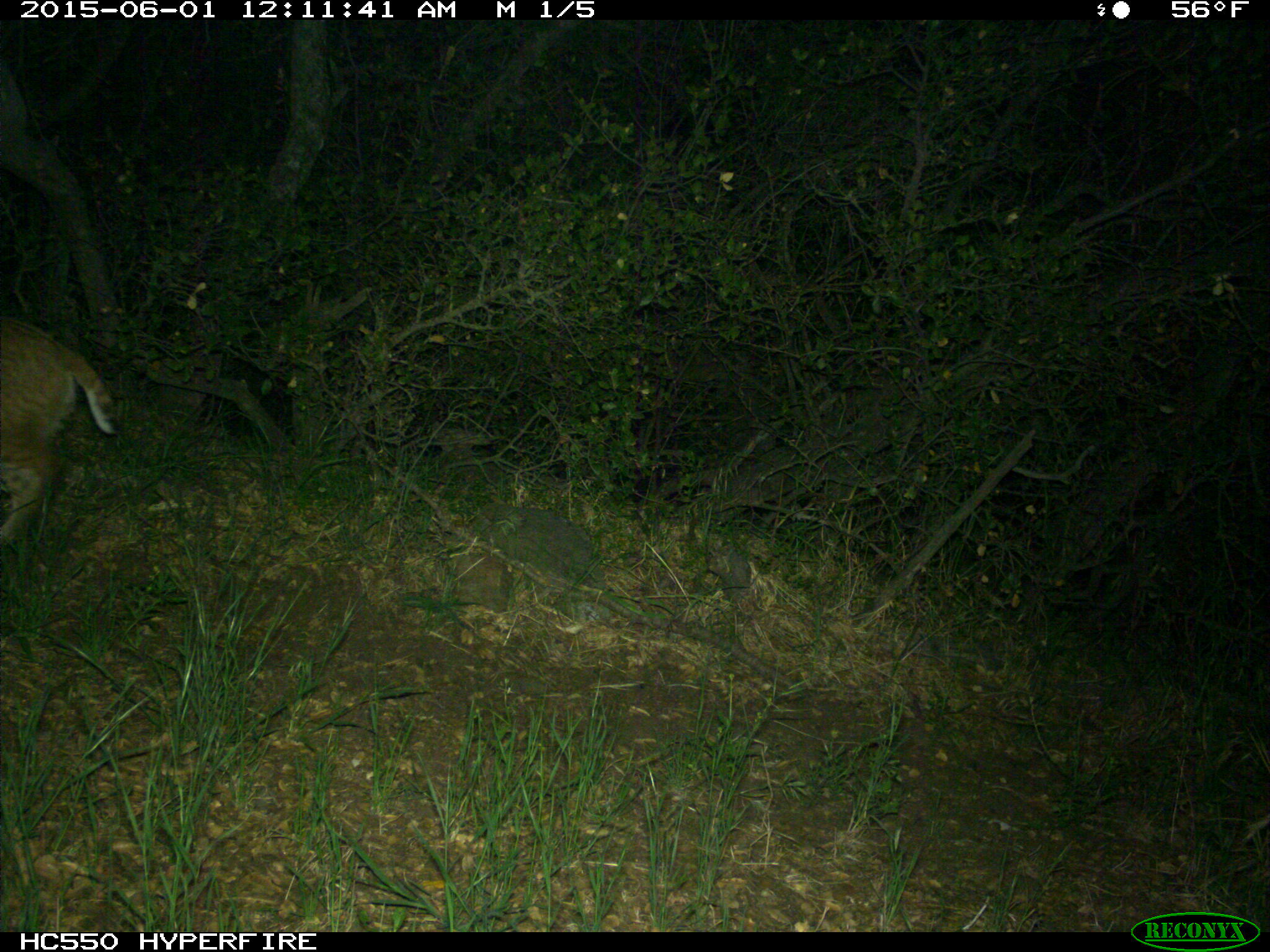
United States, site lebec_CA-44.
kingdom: Animalia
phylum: Chordata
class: Mammalia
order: Carnivora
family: Felidae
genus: Lynx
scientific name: Lynx rufus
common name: bobcat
Lynx rufus (bobcat).